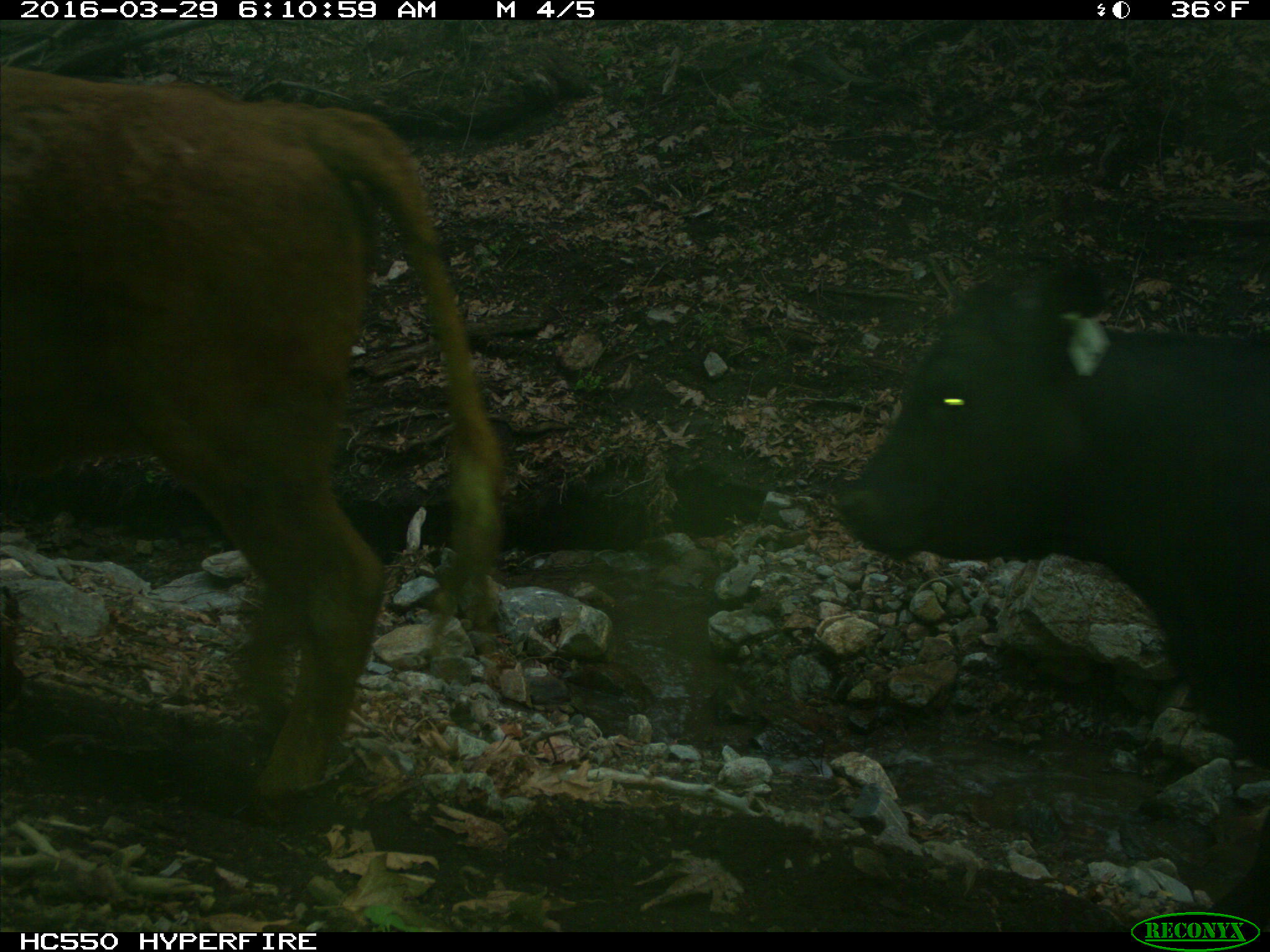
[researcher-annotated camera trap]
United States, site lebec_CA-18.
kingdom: Animalia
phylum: Chordata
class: Mammalia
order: Artiodactyla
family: Bovidae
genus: Bos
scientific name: Bos taurus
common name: domestic cow